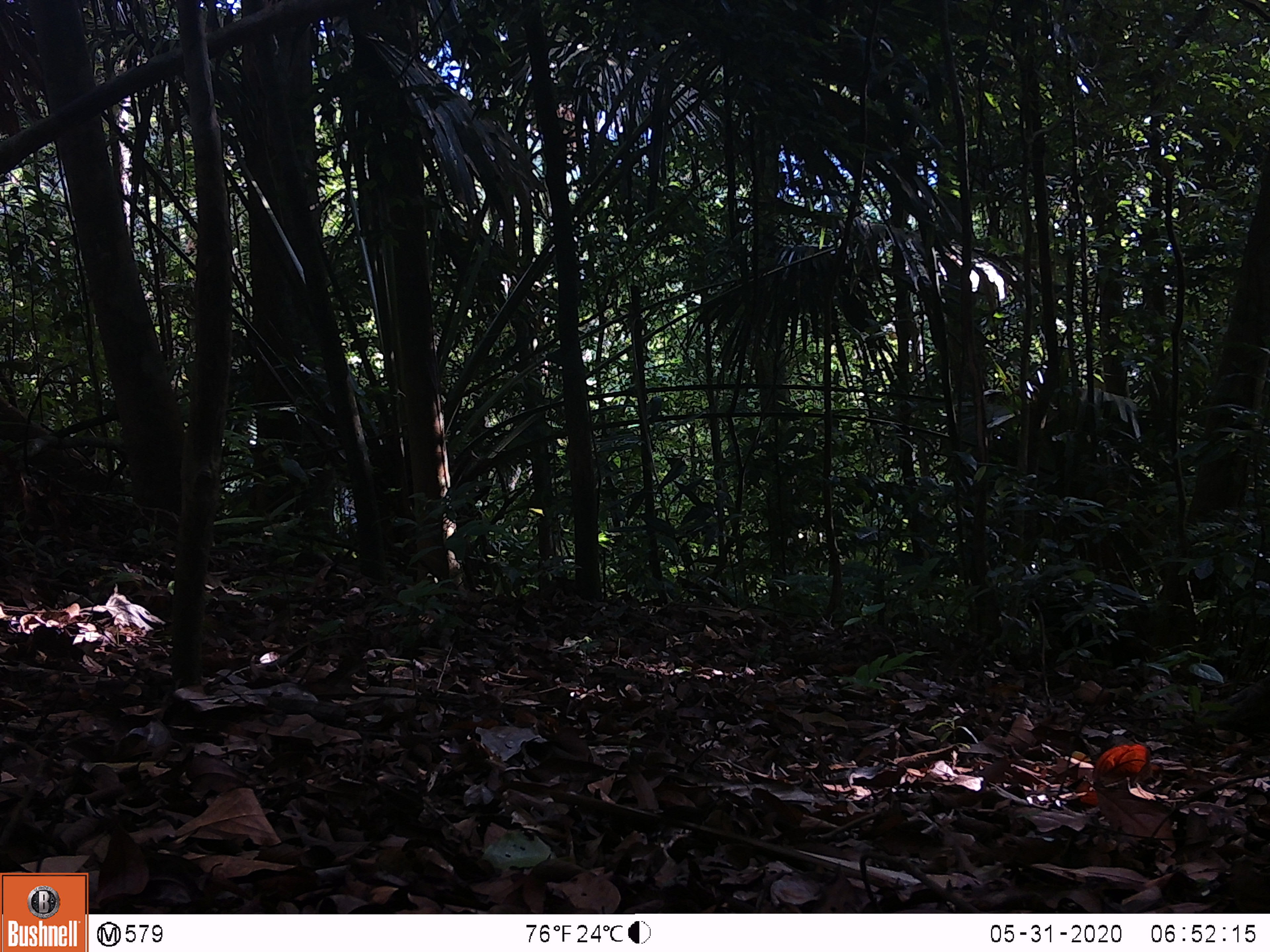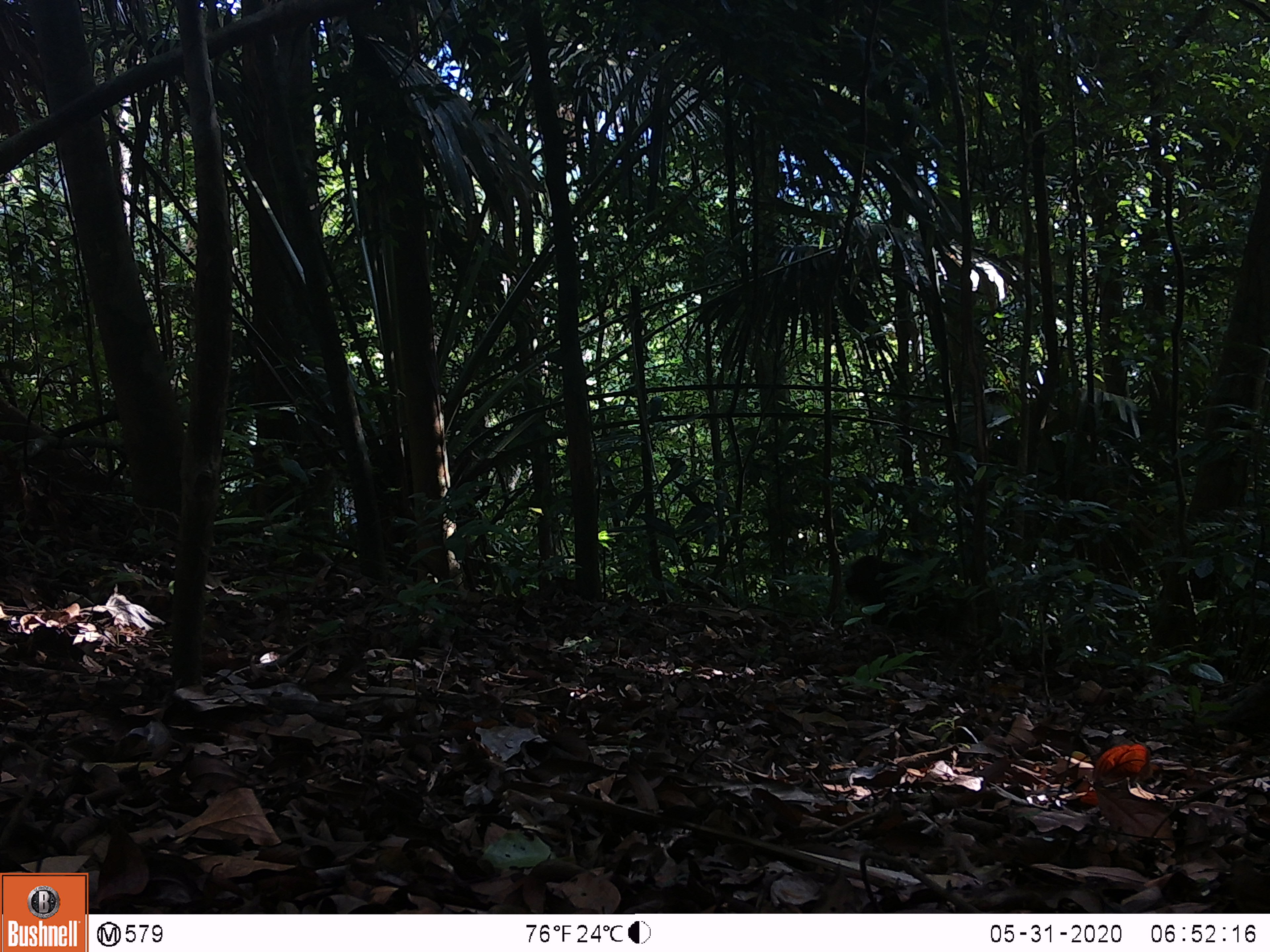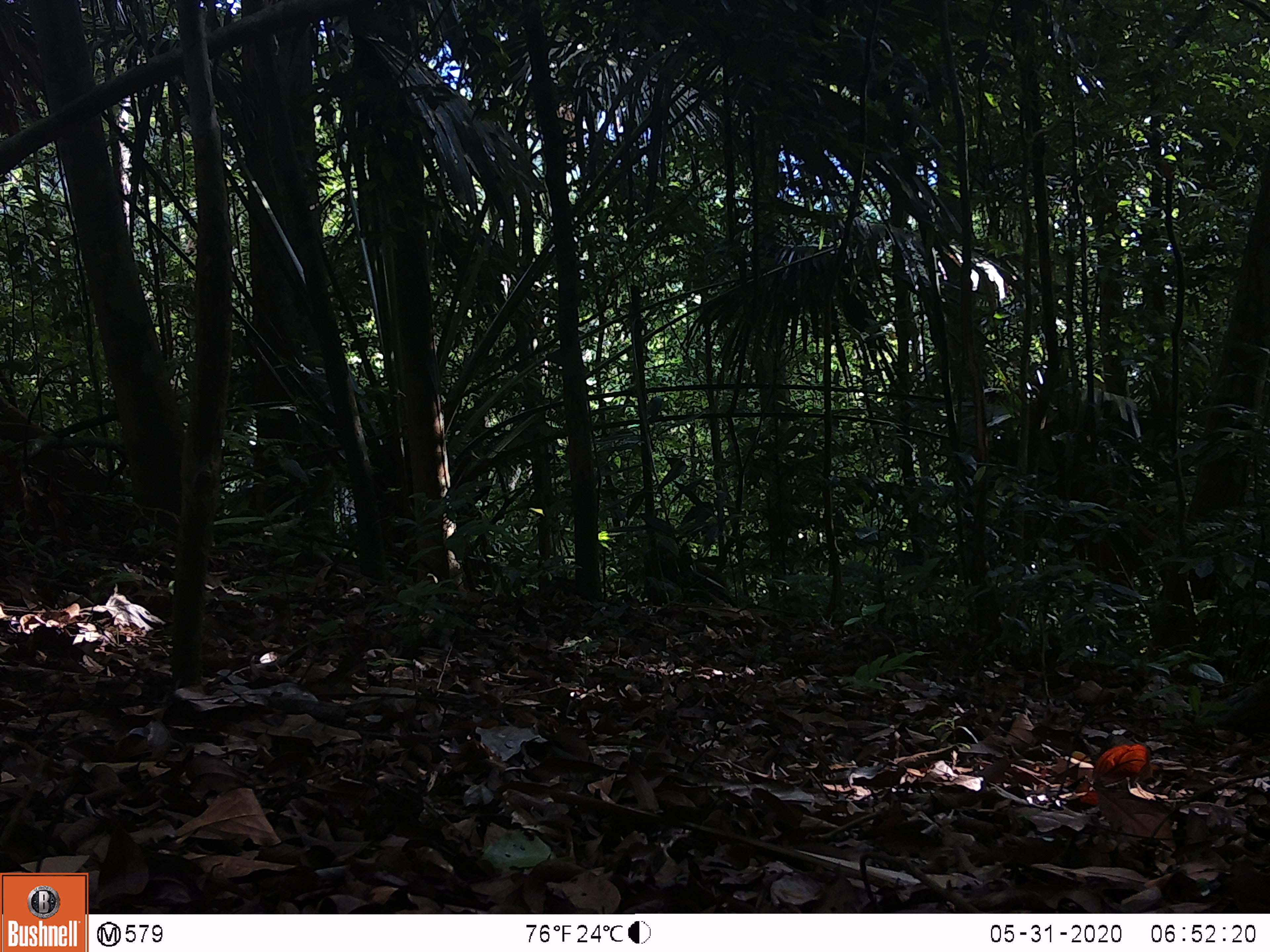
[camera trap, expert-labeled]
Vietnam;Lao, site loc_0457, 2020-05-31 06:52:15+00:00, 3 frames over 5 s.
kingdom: Animalia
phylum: Chordata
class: Mammalia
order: Primates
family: Cercopithecidae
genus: Macaca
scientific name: Macaca arctoides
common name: stump-tailed macaque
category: stump tailed macaque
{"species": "stump tailed macaque (stump-tailed macaque) (Macaca arctoides)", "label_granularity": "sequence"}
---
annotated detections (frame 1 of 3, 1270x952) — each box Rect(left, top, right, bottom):
stump tailed macaque: Rect(1017, 590, 1153, 694)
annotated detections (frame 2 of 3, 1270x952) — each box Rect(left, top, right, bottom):
stump tailed macaque: Rect(844, 554, 975, 637)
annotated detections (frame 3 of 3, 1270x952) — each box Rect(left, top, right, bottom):
stump tailed macaque: Rect(643, 545, 739, 620)